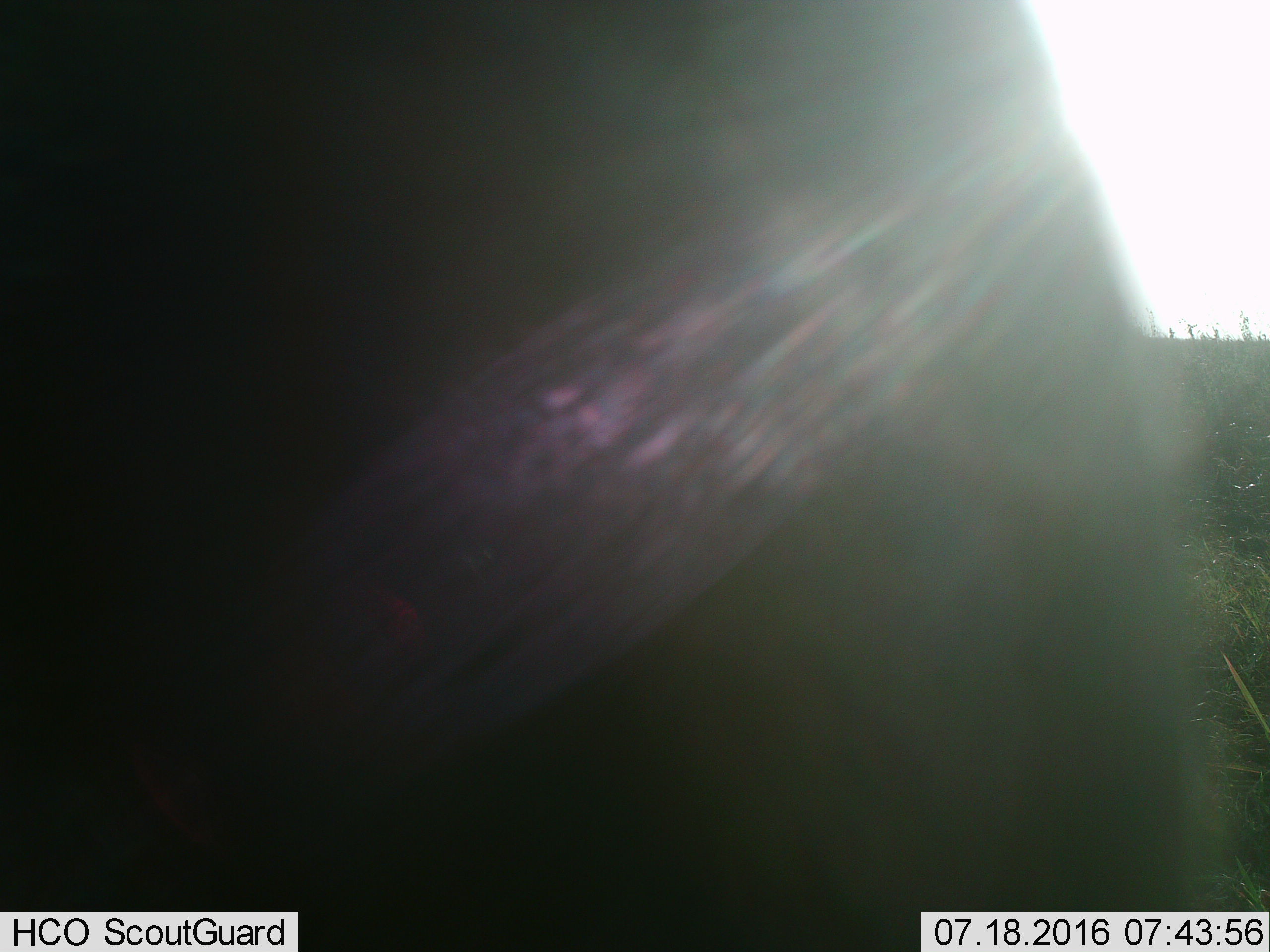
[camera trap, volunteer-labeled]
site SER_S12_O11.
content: unidentified animal